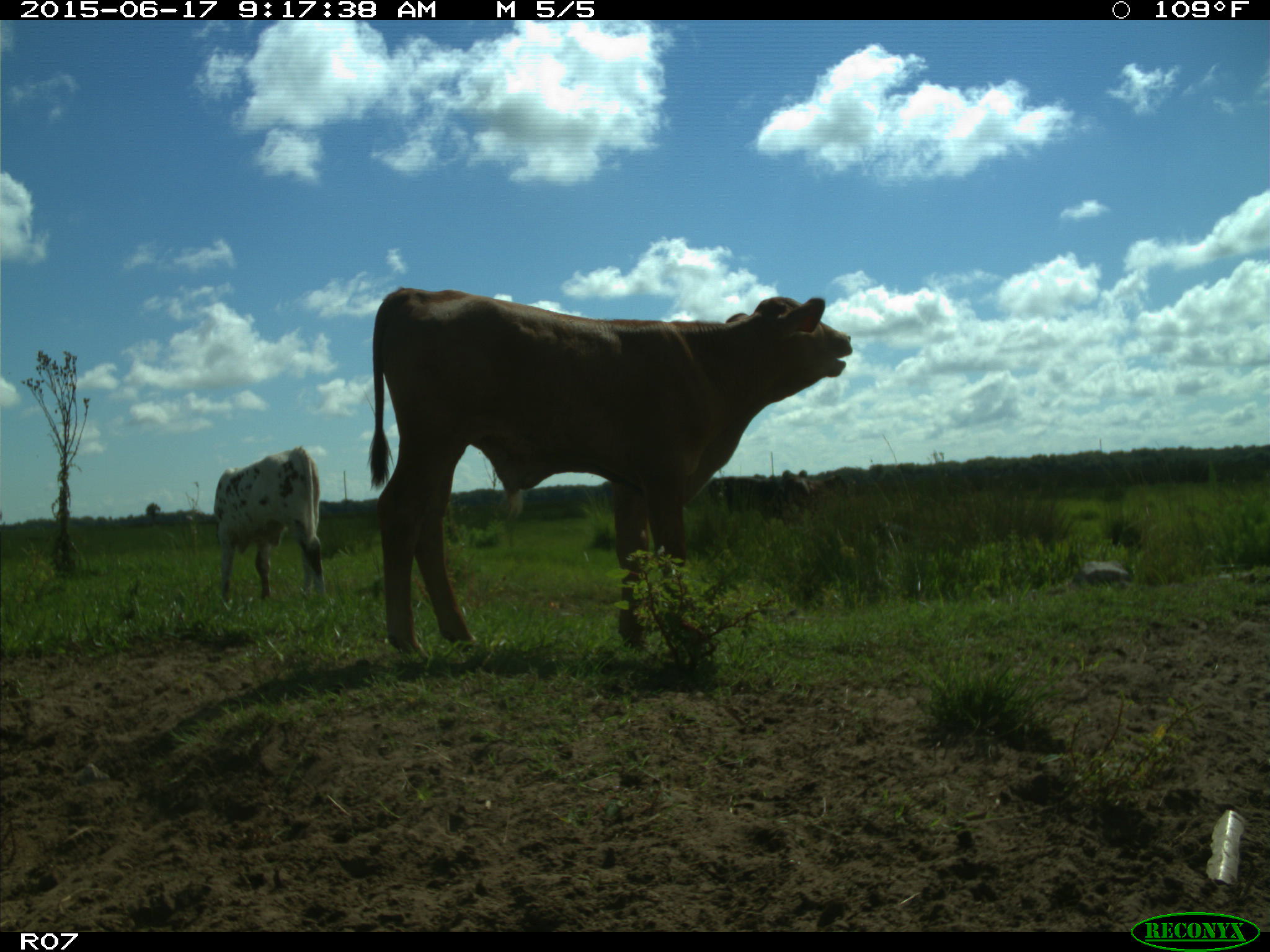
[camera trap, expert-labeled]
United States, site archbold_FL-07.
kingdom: Animalia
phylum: Chordata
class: Mammalia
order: Artiodactyla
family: Bovidae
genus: Bos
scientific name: Bos taurus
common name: domestic cow